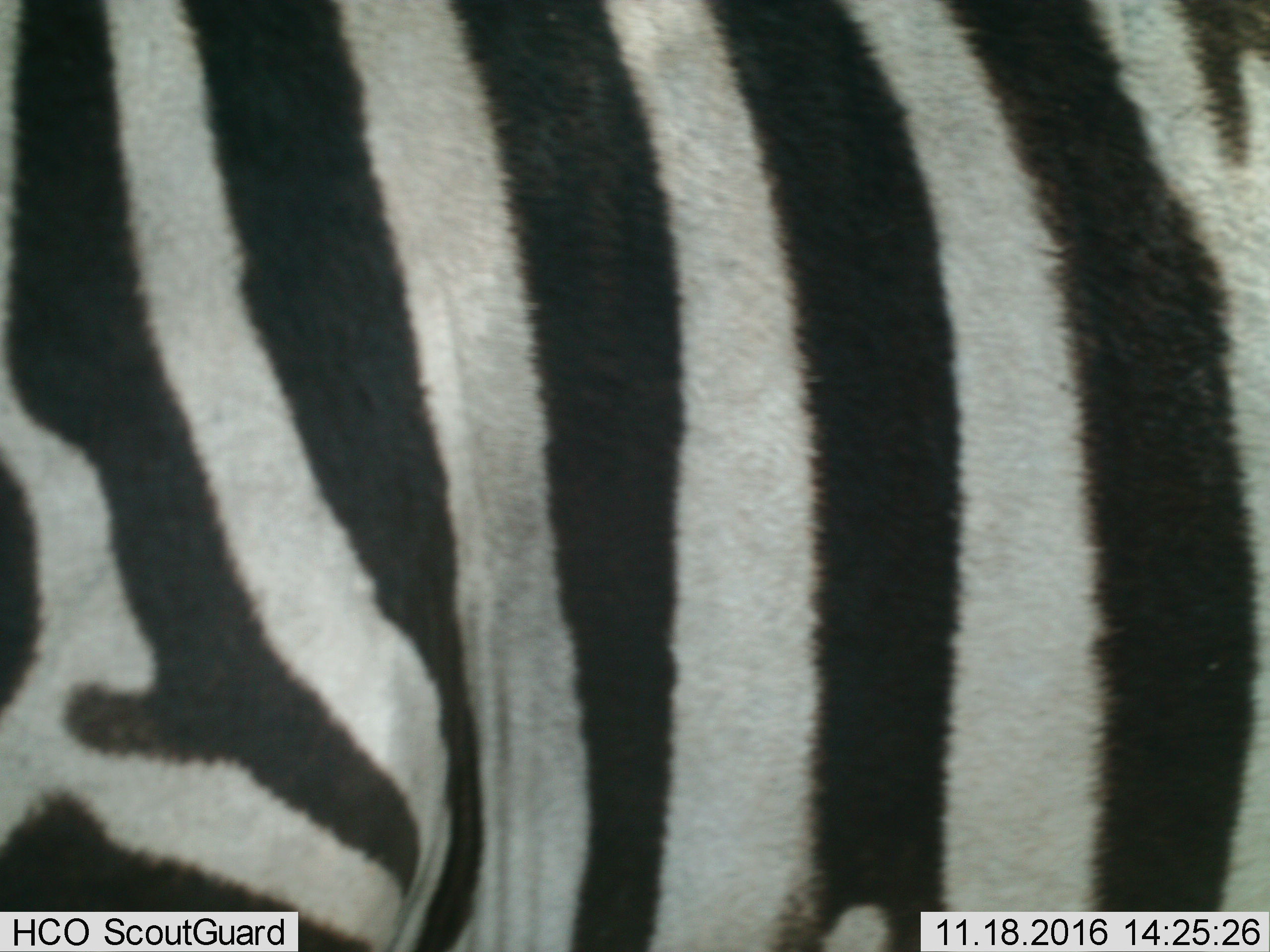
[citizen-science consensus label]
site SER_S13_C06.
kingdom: Animalia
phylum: Chordata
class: Mammalia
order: Perissodactyla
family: Equidae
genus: Equus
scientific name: Equus quagga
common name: plains zebra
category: zebraplains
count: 1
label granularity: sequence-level